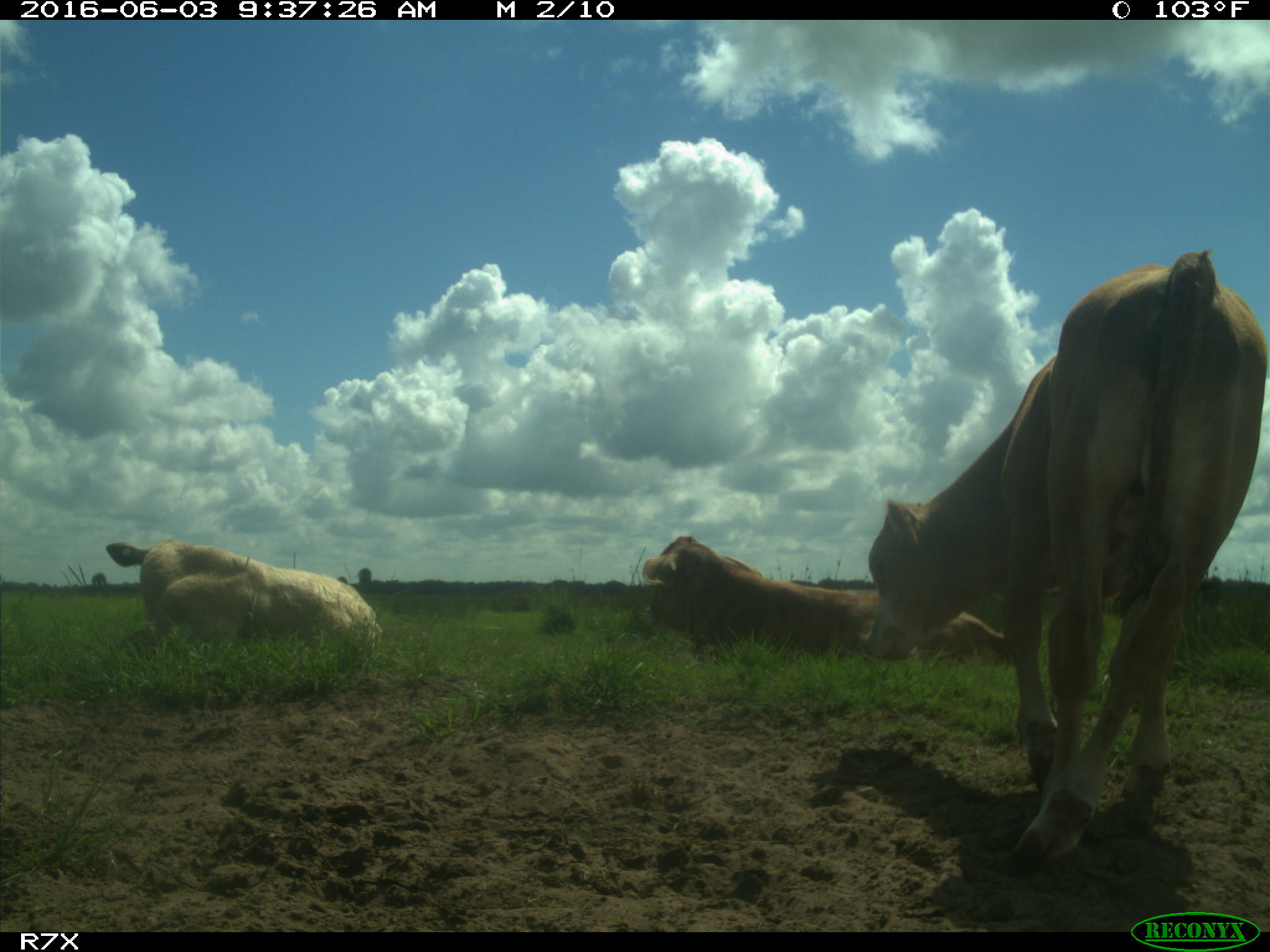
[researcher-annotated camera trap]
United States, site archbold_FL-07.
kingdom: Animalia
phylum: Chordata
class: Mammalia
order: Artiodactyla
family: Bovidae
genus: Bos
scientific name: Bos taurus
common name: domestic cow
Bos taurus (domestic cow).